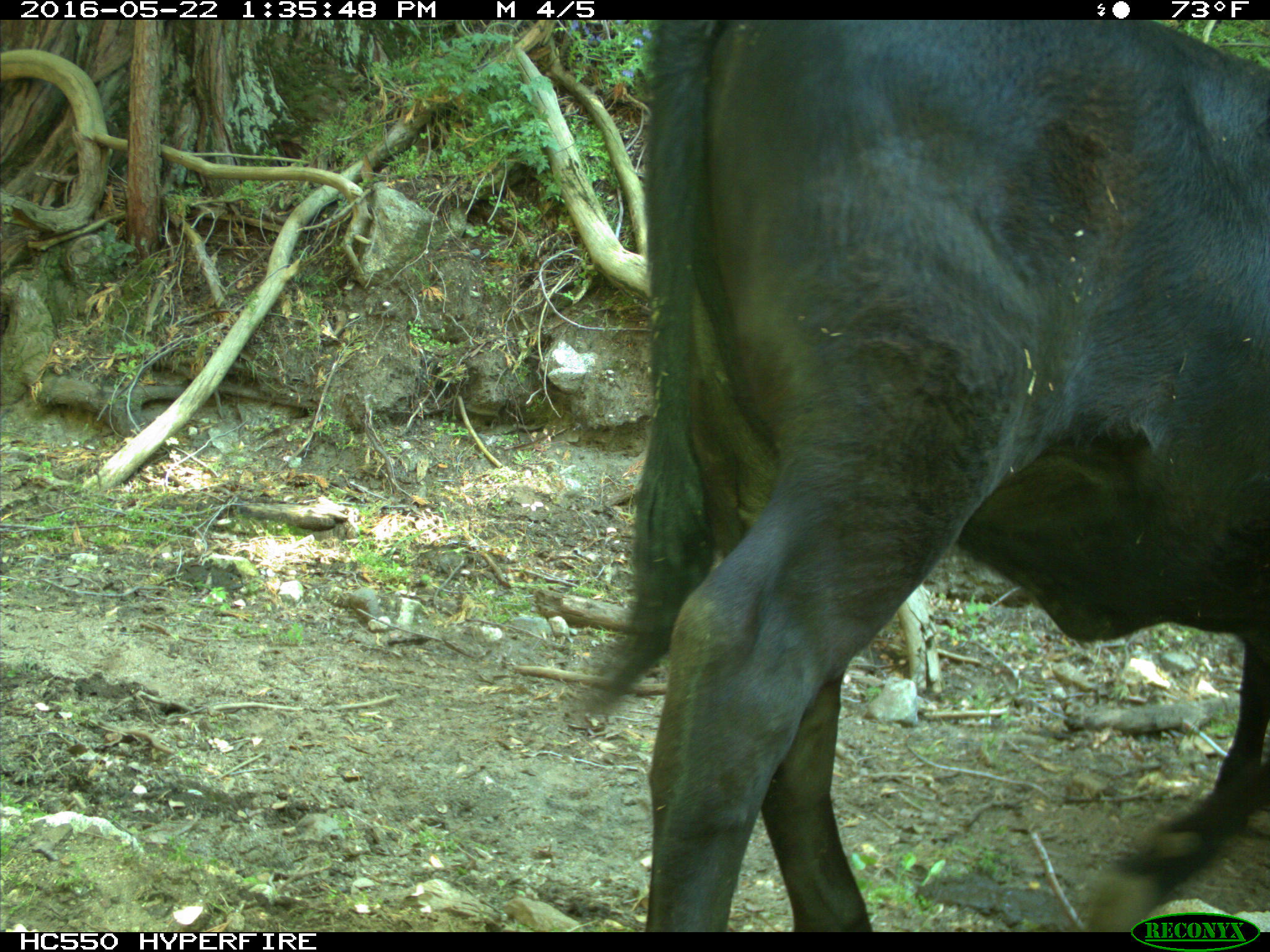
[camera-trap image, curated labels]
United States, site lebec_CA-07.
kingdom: Animalia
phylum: Chordata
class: Mammalia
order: Artiodactyla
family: Bovidae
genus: Bos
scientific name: Bos taurus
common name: domestic cow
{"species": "Bos taurus (domestic cow)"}